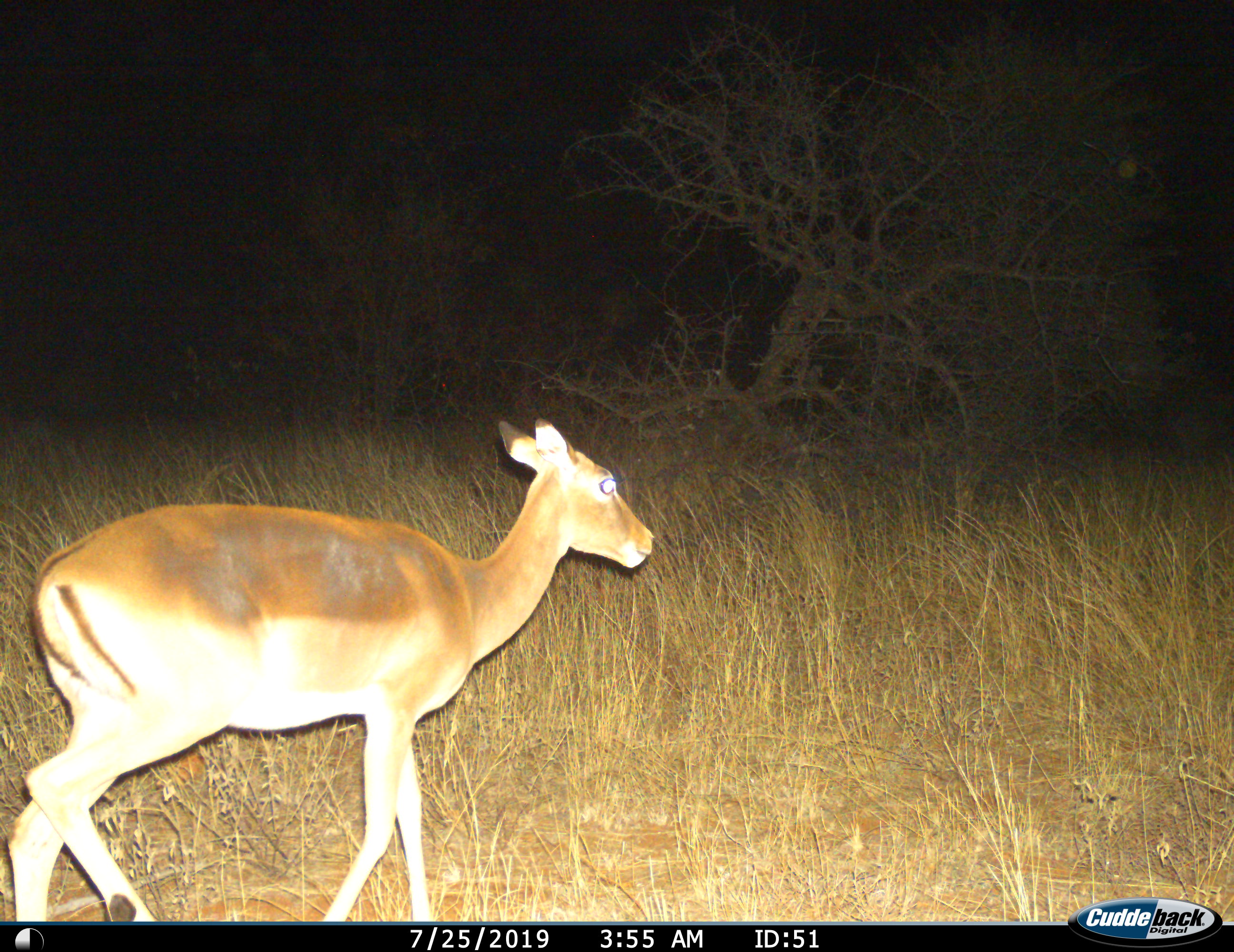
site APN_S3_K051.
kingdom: Animalia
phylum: Chordata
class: Mammalia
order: Artiodactyla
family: Bovidae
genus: Aepyceros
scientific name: Aepyceros melampus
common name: impala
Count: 1.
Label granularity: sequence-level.